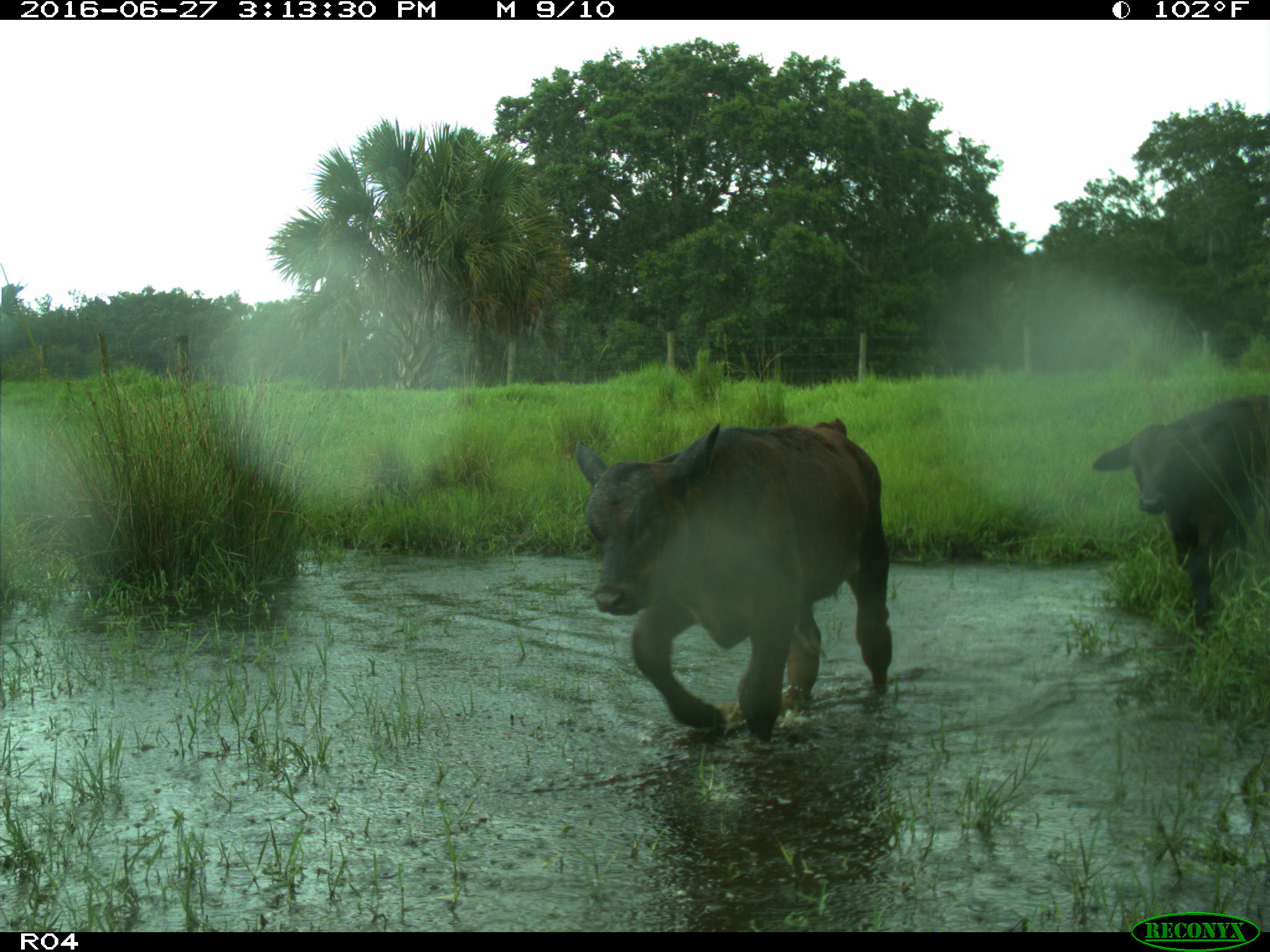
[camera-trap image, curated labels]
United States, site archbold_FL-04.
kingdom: Animalia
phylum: Chordata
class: Mammalia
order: Artiodactyla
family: Bovidae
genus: Bos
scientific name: Bos taurus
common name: domestic cow